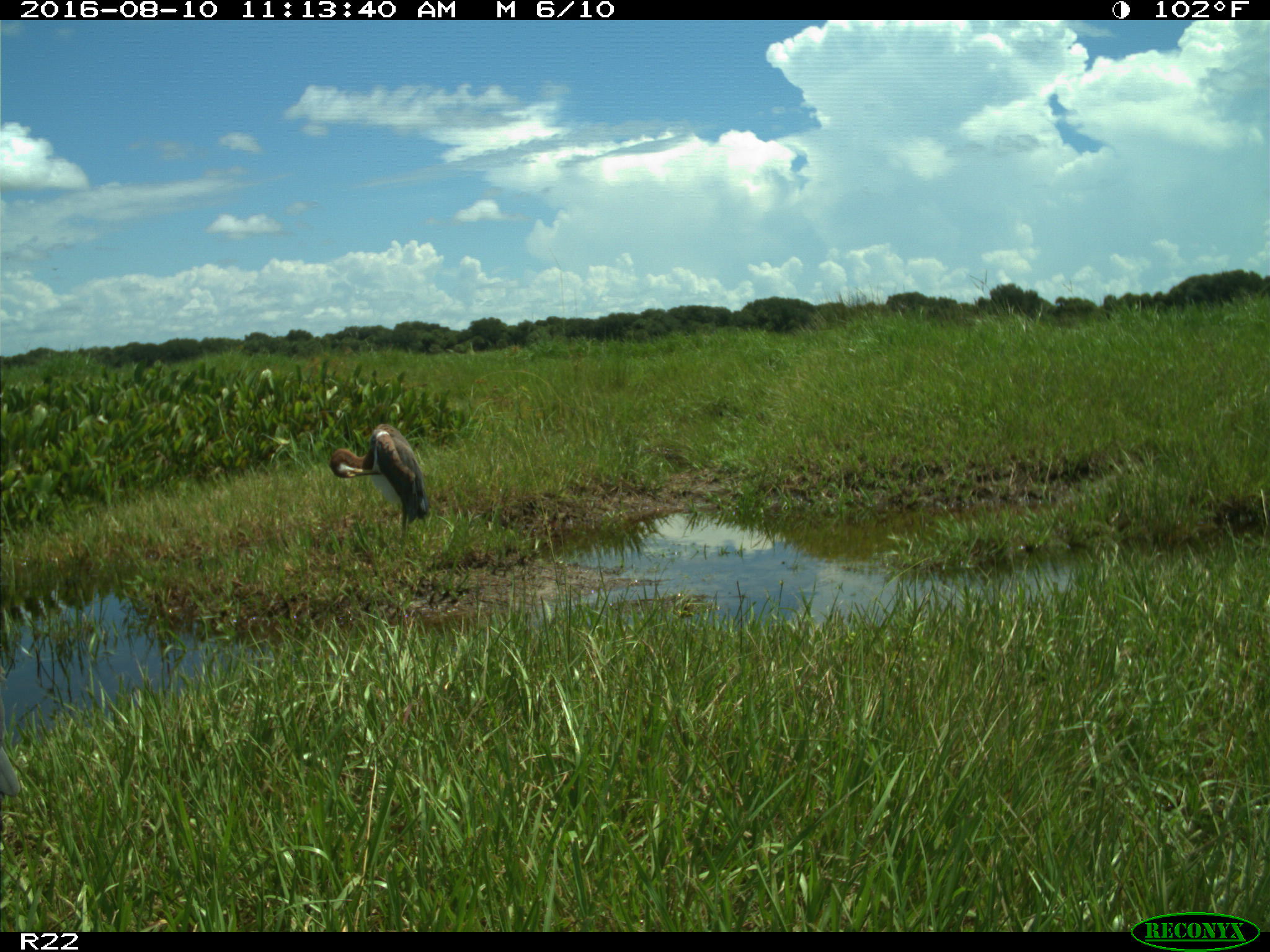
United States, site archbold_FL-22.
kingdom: Animalia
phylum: Chordata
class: Aves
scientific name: Aves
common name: birds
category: unidentified bird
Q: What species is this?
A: Unidentified bird (birds) (Aves).